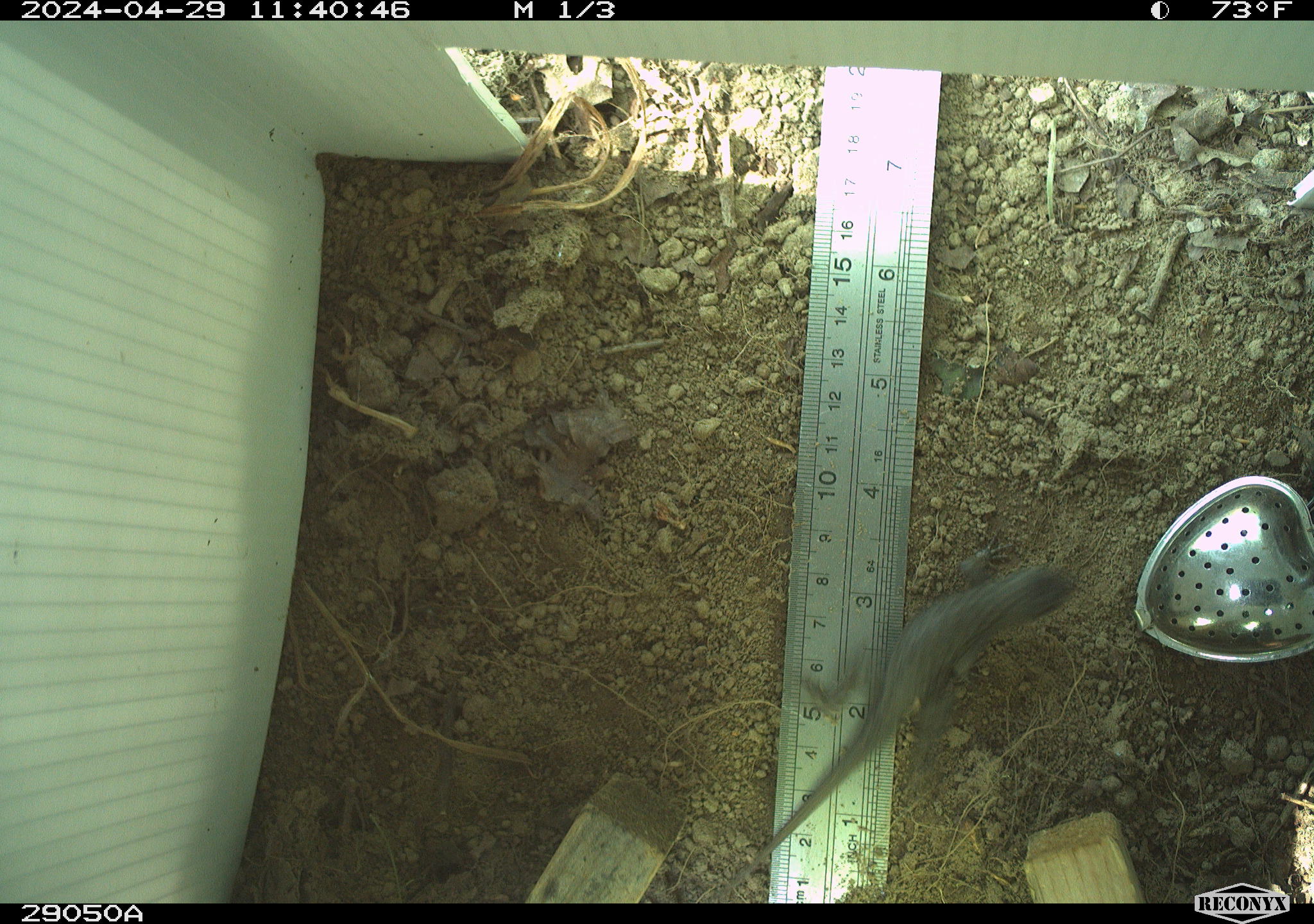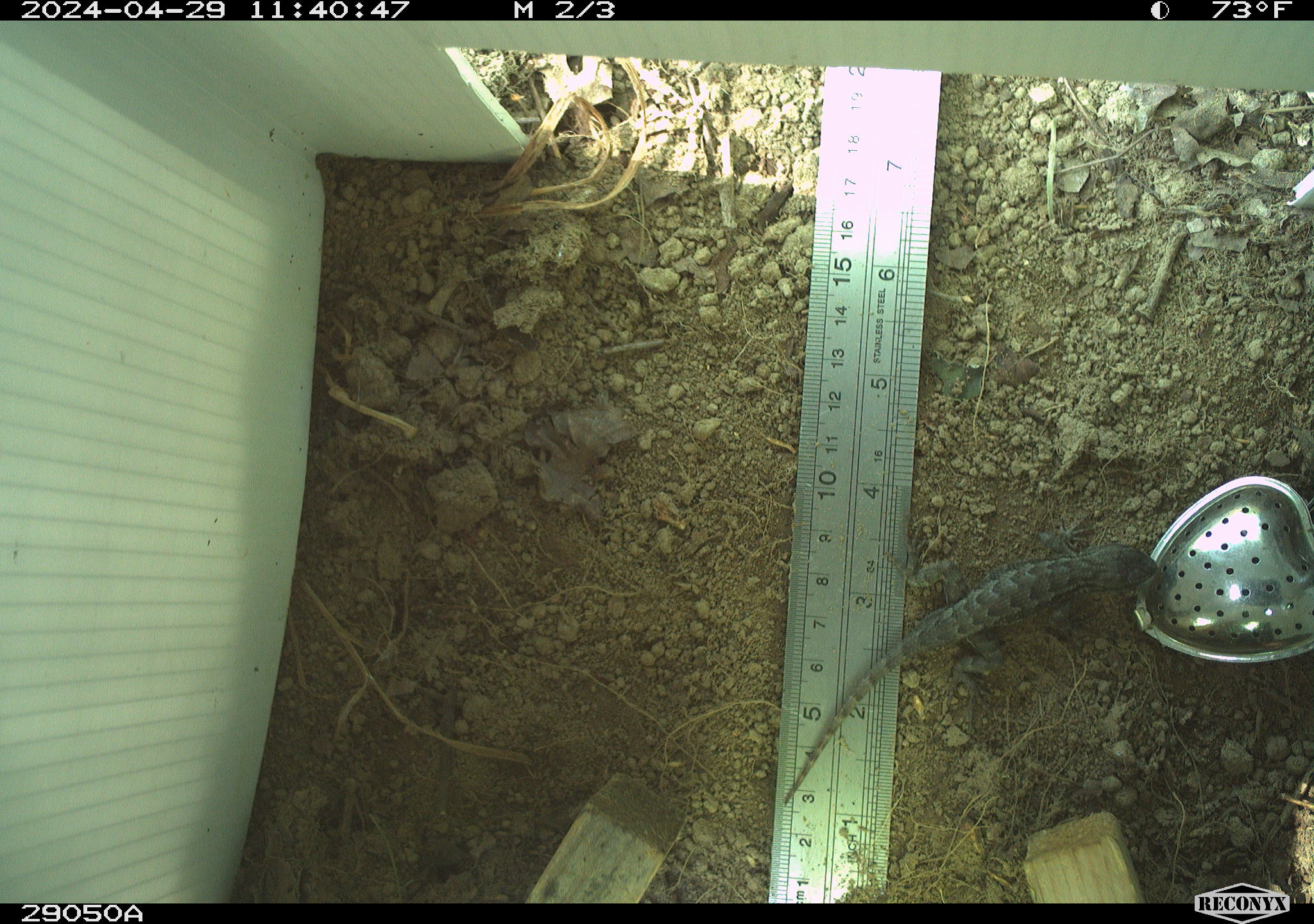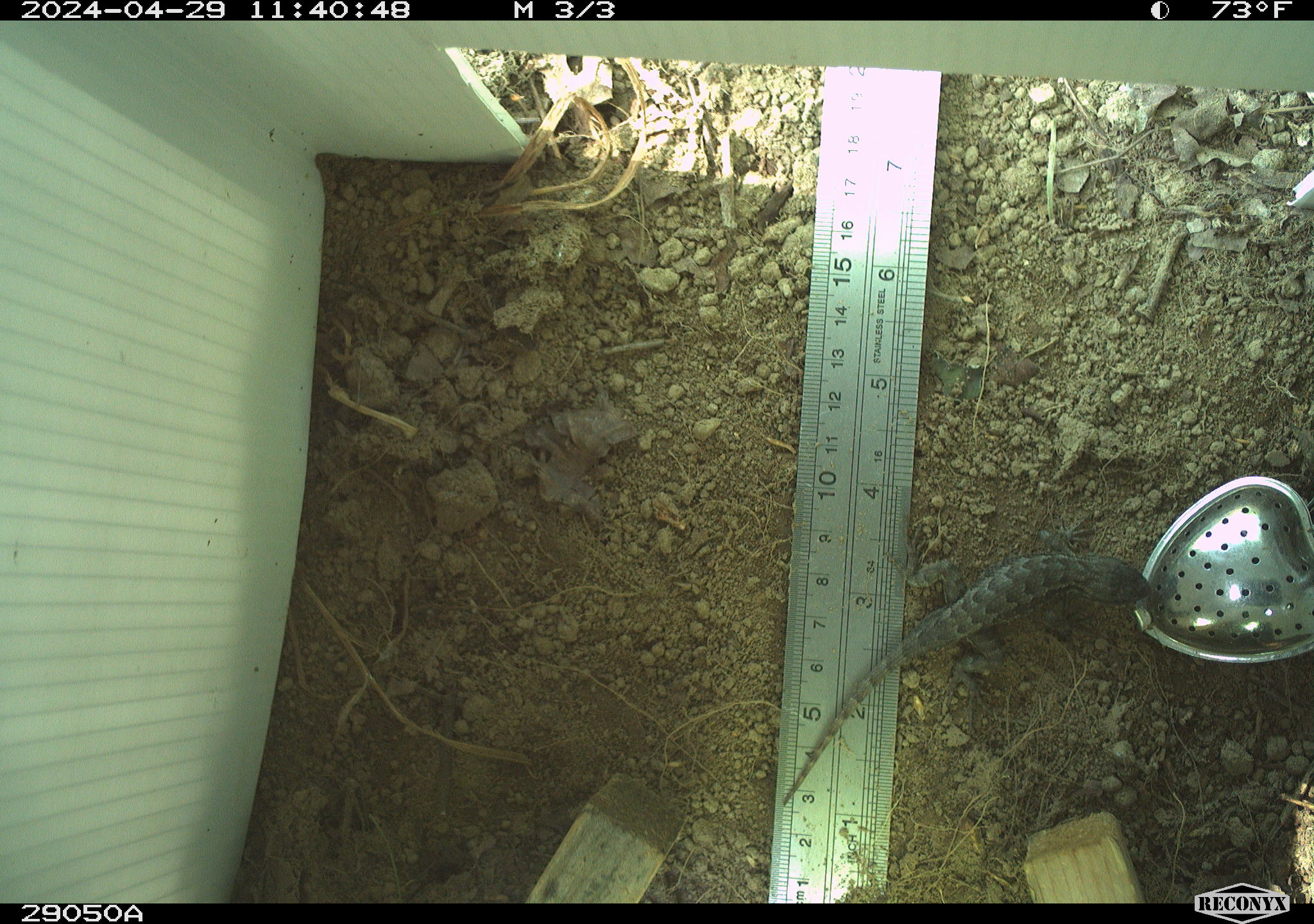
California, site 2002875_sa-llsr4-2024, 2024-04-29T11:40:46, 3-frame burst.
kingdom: Animalia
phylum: Chordata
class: Reptilia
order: Squamata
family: Phrynosomatidae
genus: Sceloporus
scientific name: Sceloporus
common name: spiny lizards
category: sceloporus species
Sceloporus species (spiny lizards) (Sceloporus).